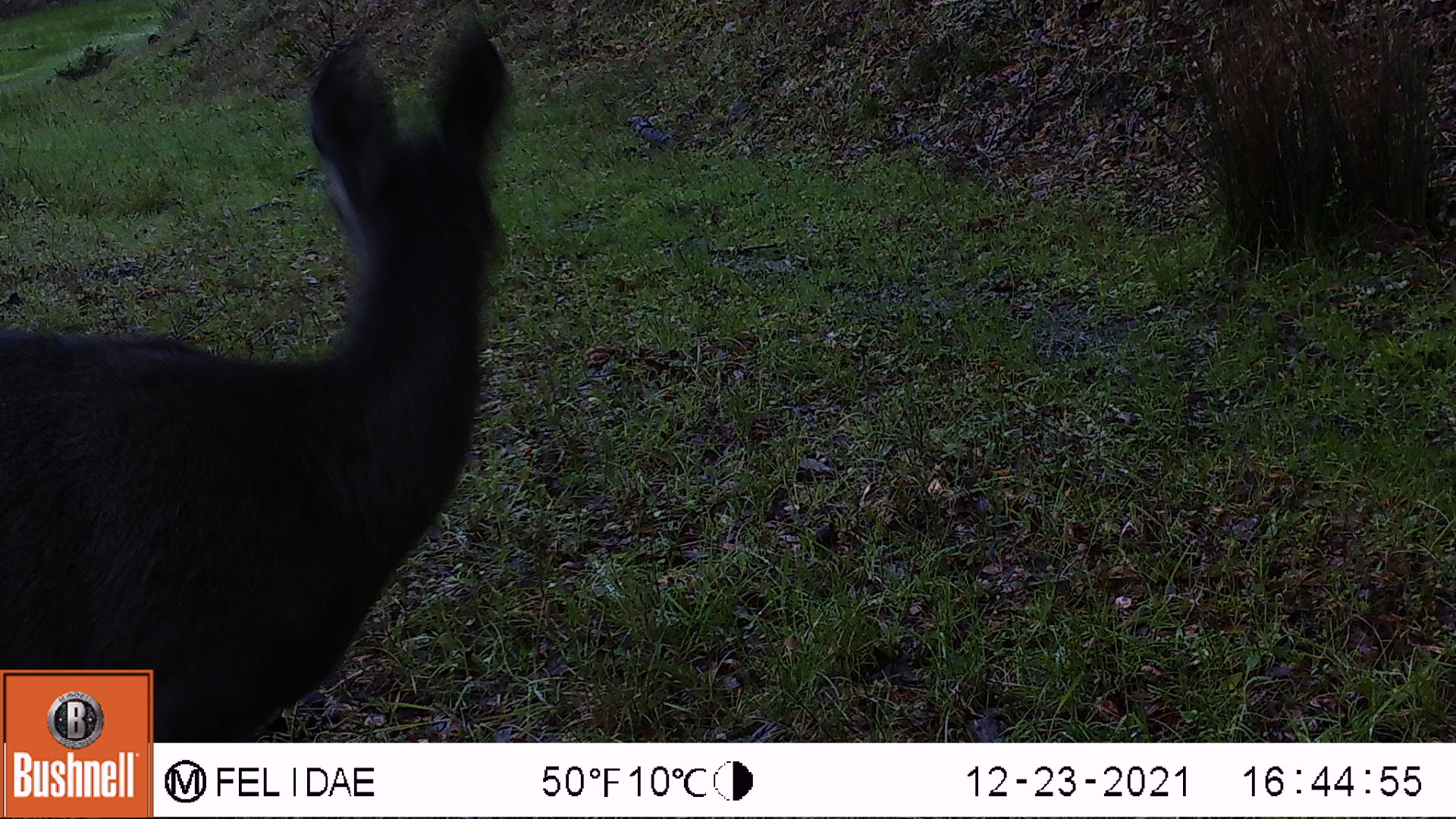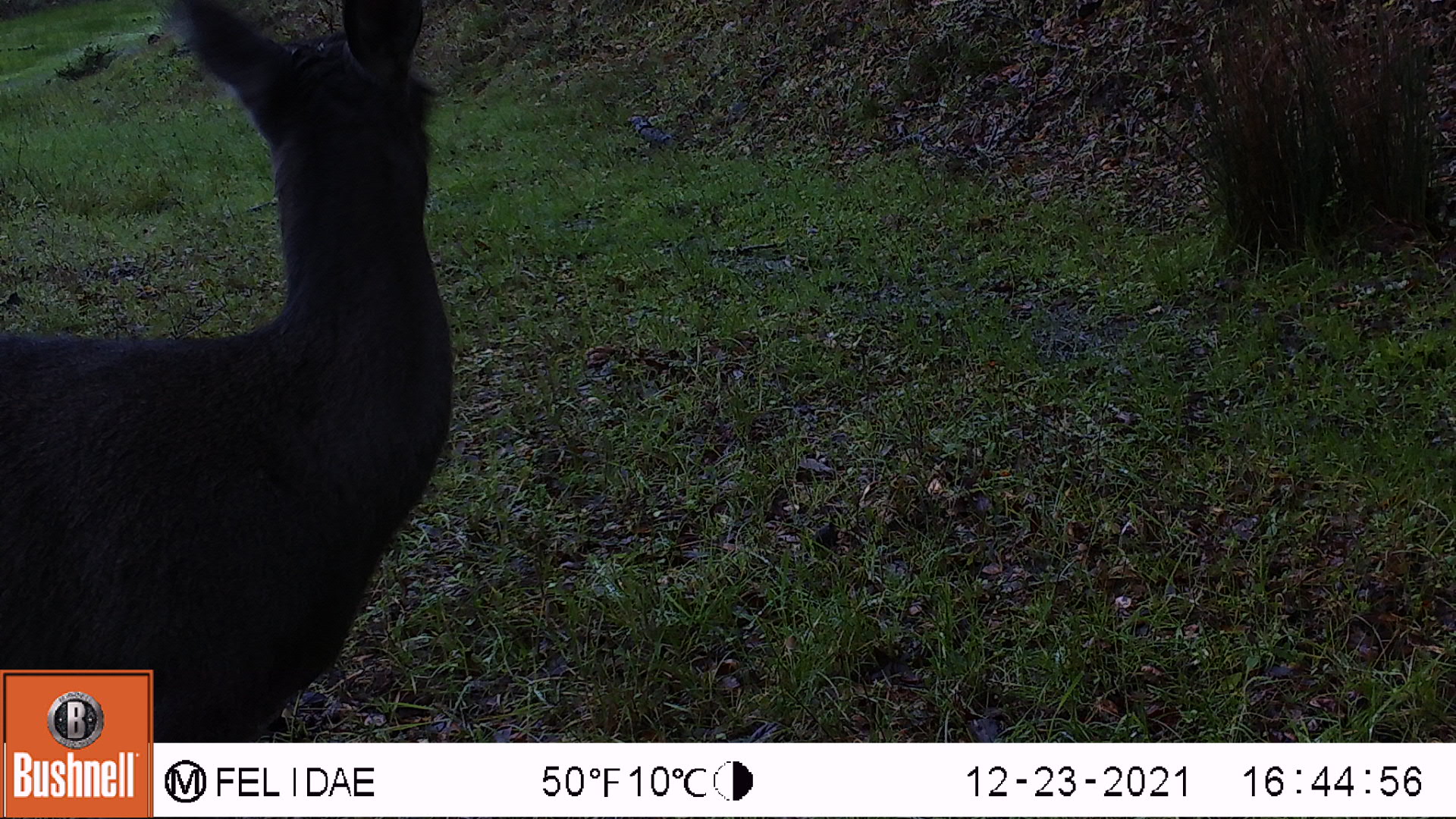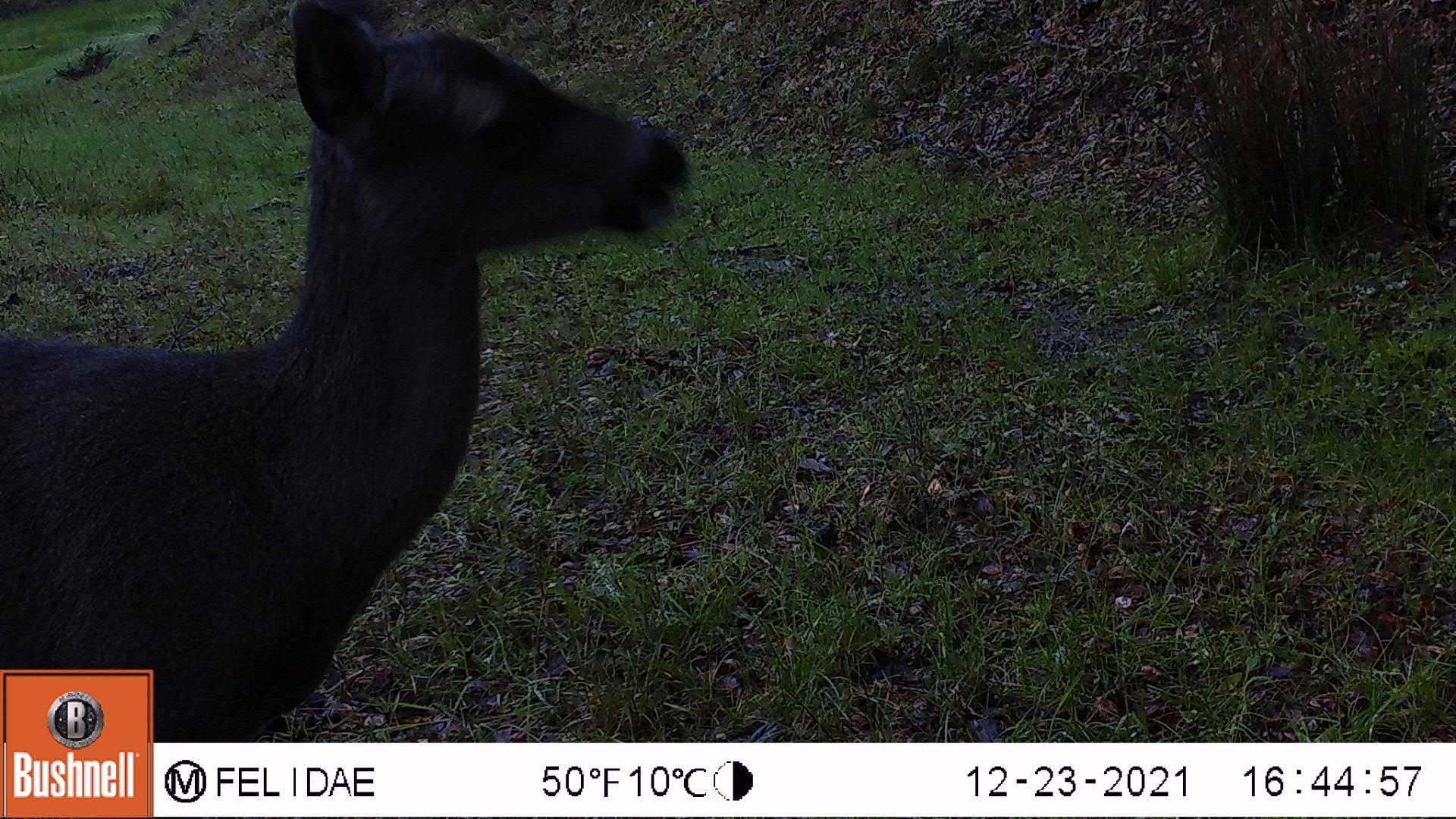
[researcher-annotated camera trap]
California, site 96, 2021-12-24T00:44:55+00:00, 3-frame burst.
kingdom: Animalia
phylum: Chordata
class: Mammalia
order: Artiodactyla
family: Cervidae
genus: Odocoileus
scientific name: Odocoileus hemionus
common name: mule deer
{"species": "mule deer (Odocoileus hemionus)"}